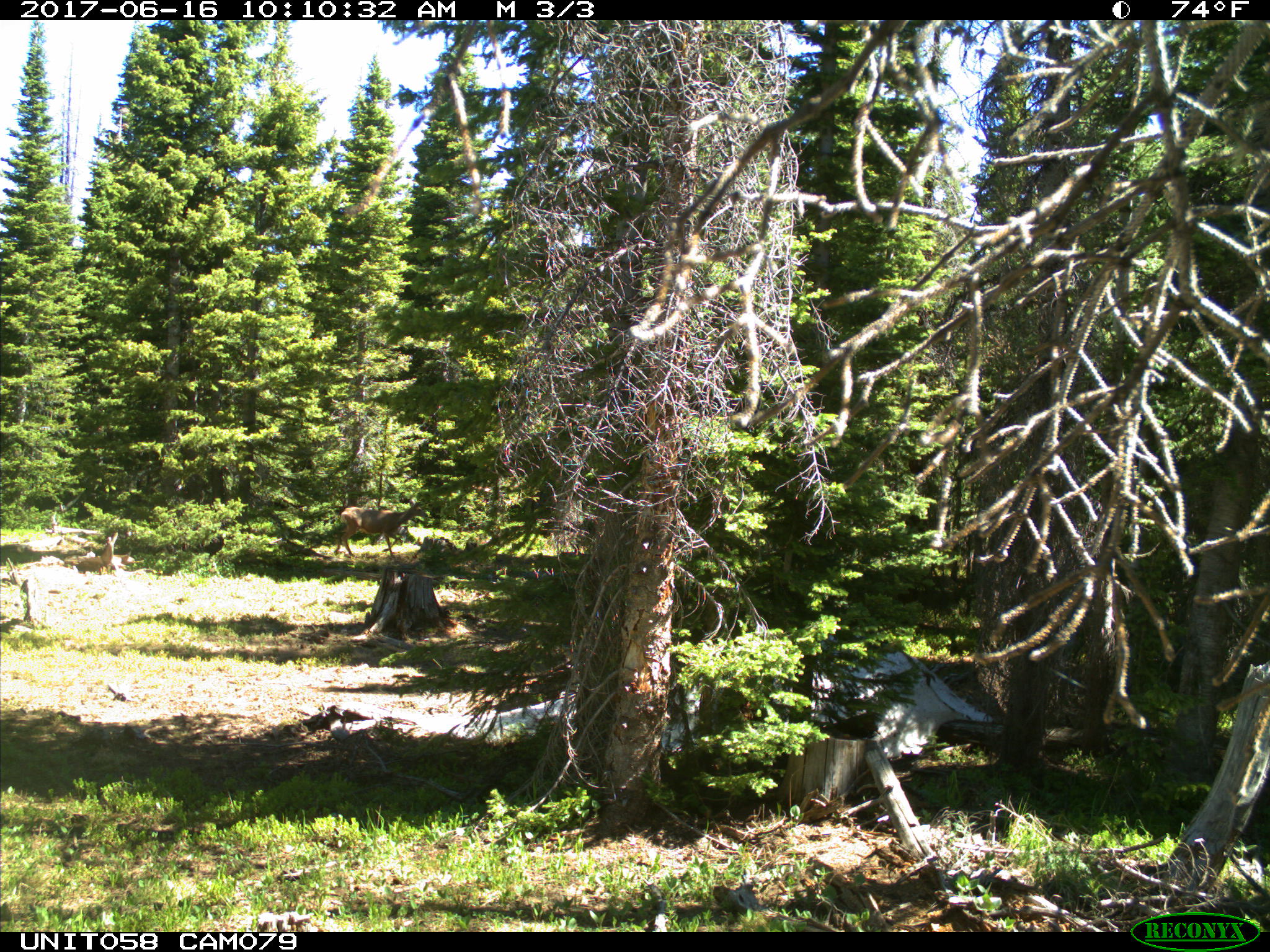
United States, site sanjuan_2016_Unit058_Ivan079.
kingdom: Animalia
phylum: Chordata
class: Mammalia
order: Artiodactyla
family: Cervidae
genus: Odocoileus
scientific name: Odocoileus hemionus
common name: mule deer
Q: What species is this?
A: Odocoileus hemionus (mule deer).